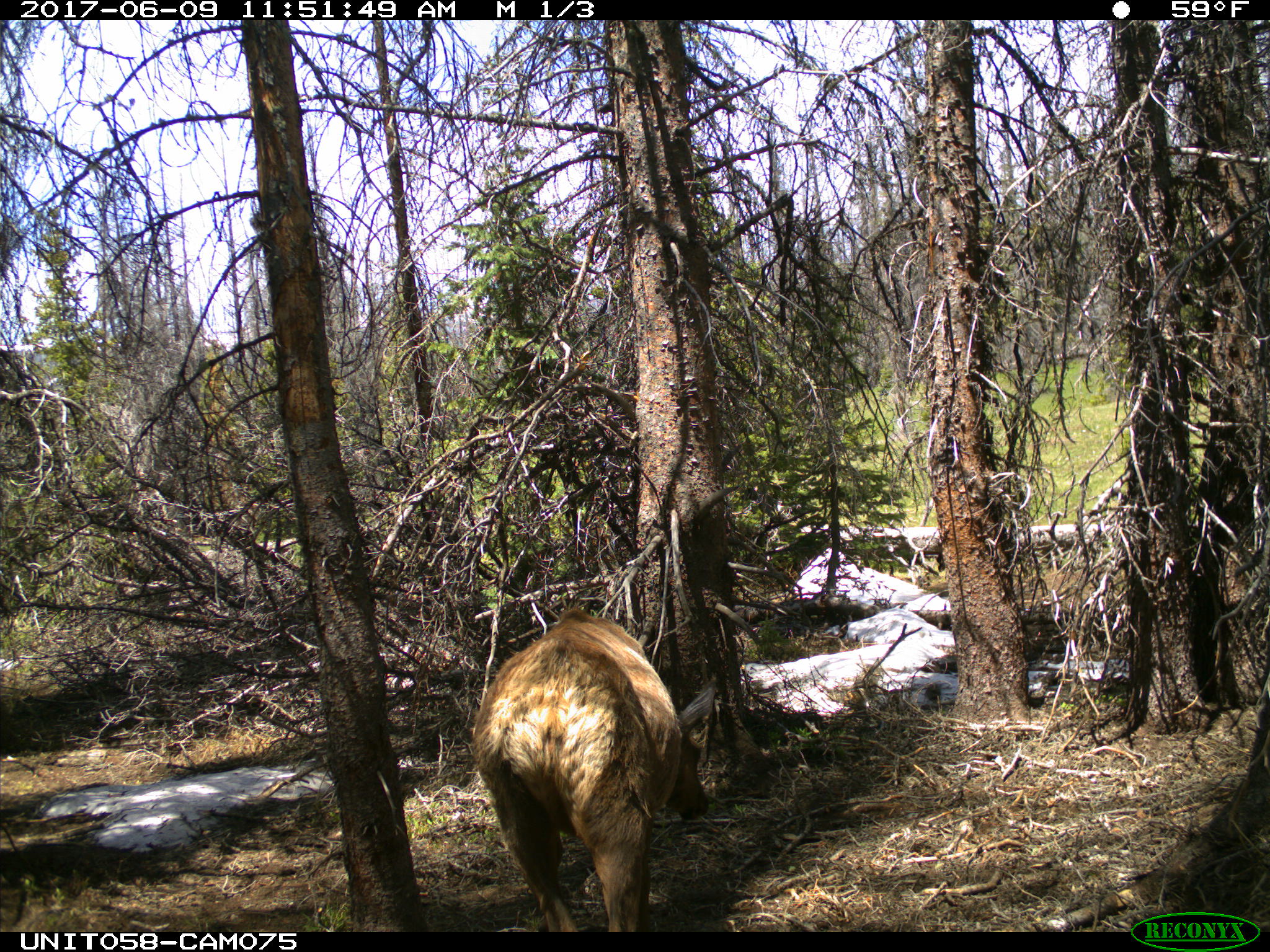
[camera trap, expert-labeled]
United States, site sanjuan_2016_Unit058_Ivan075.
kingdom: Animalia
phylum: Chordata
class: Mammalia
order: Artiodactyla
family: Cervidae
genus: Cervus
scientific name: Cervus elaphus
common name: red deer